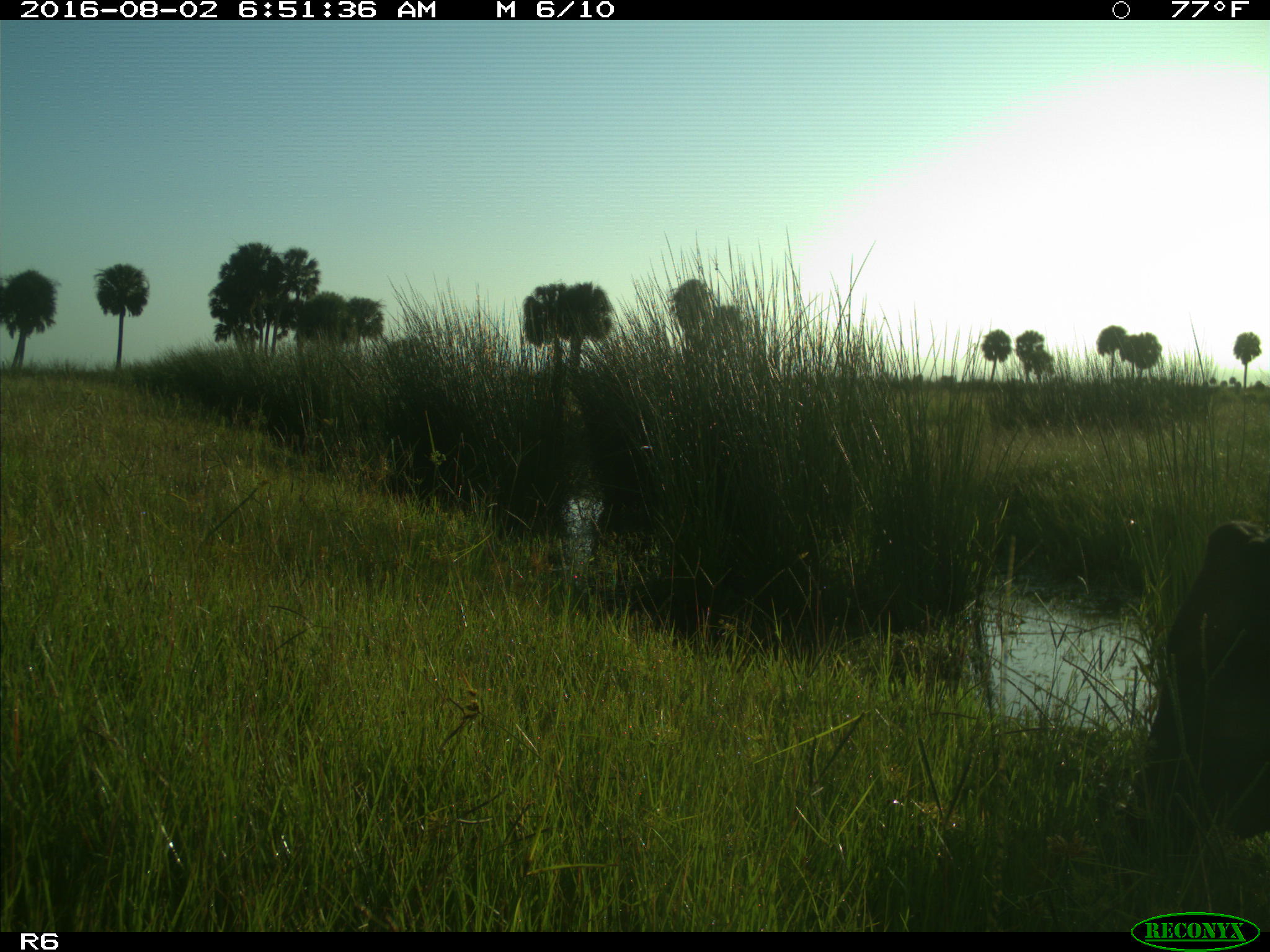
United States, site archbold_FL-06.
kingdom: Animalia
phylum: Chordata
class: Mammalia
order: Artiodactyla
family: Bovidae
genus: Bos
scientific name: Bos taurus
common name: domestic cow